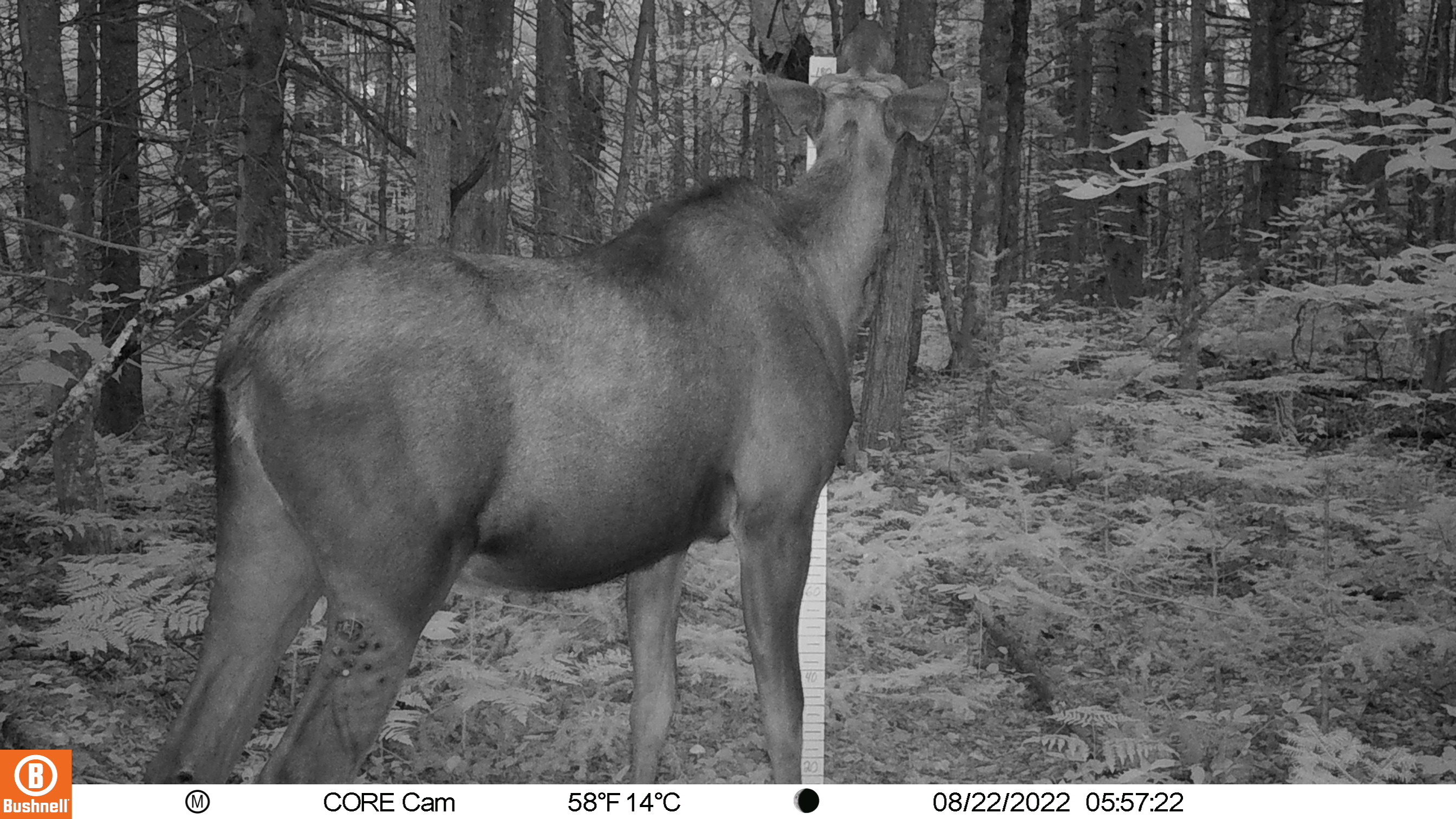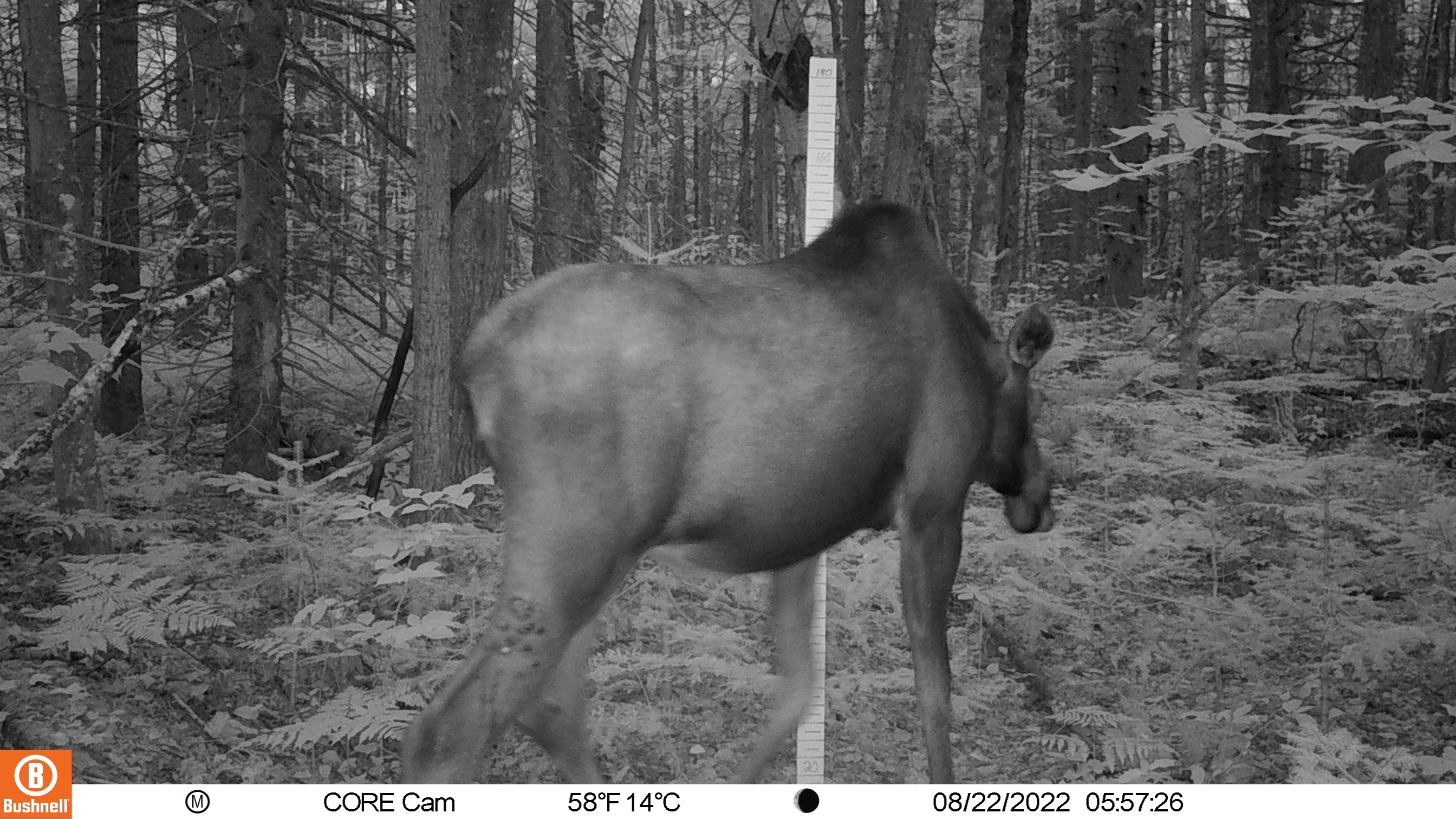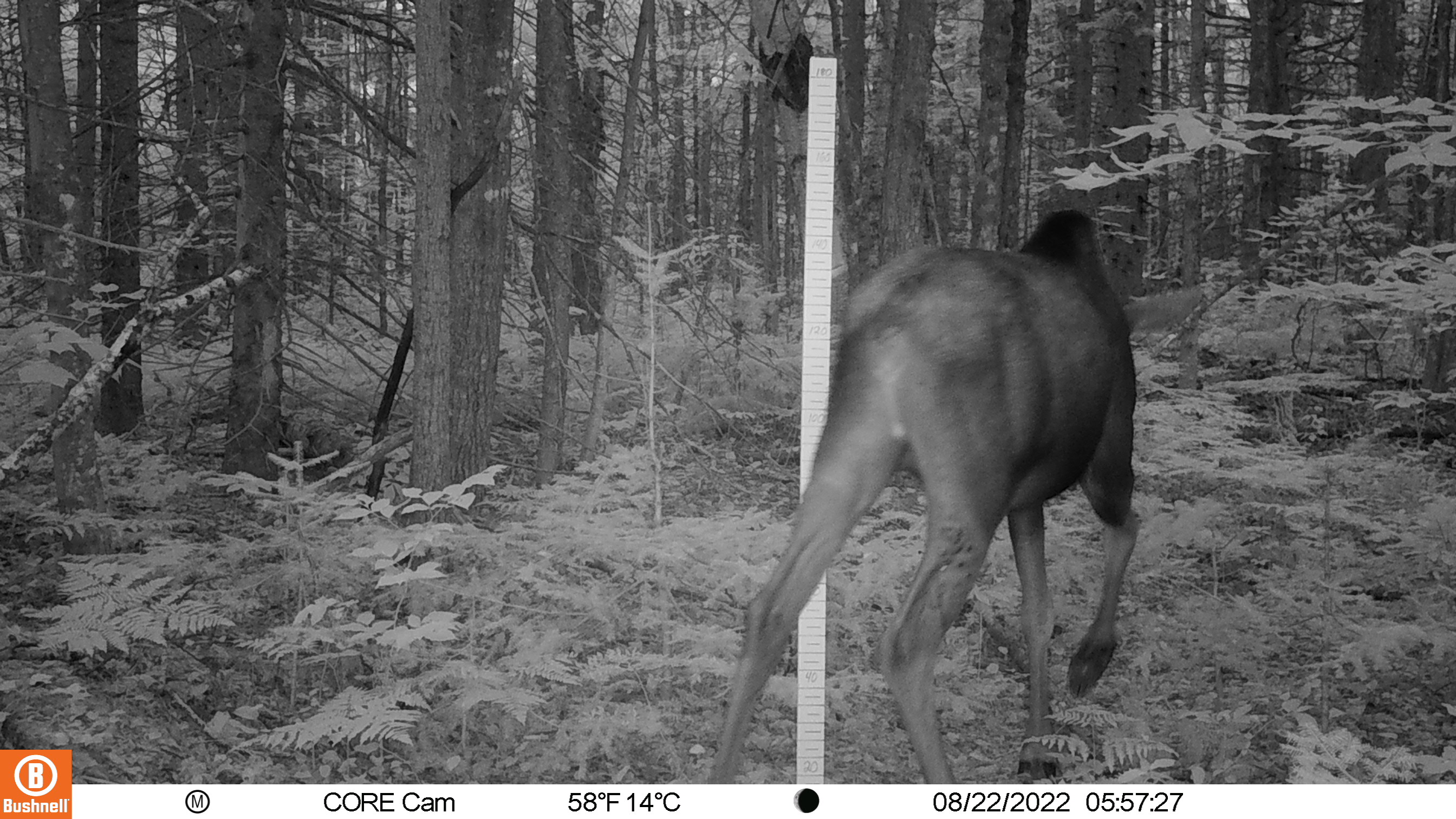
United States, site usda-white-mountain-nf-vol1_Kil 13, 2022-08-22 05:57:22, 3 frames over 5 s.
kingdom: Animalia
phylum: Chordata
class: Mammalia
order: Artiodactyla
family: Cervidae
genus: Alces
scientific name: Alces alces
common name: moose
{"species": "moose (Alces alces)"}